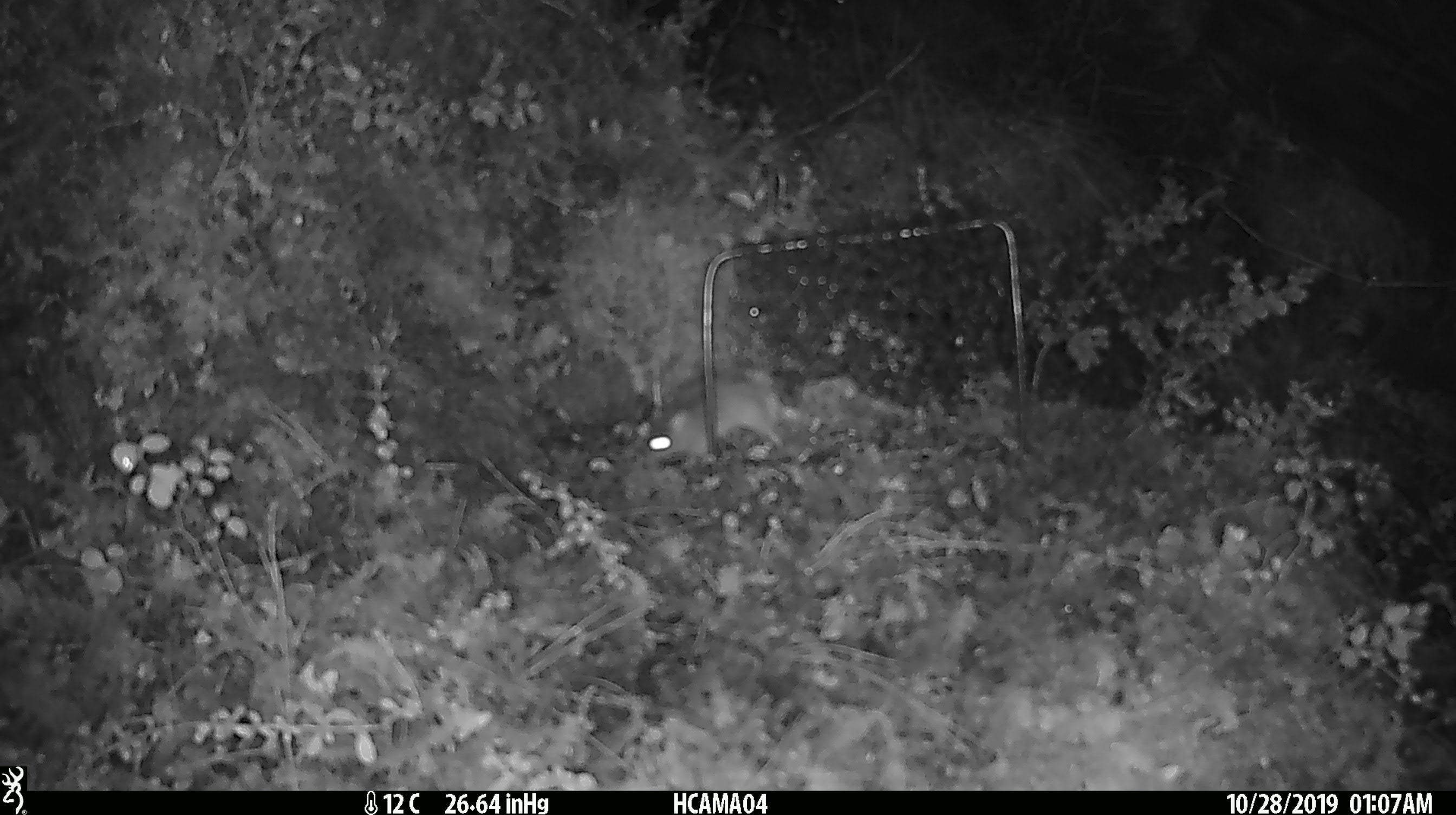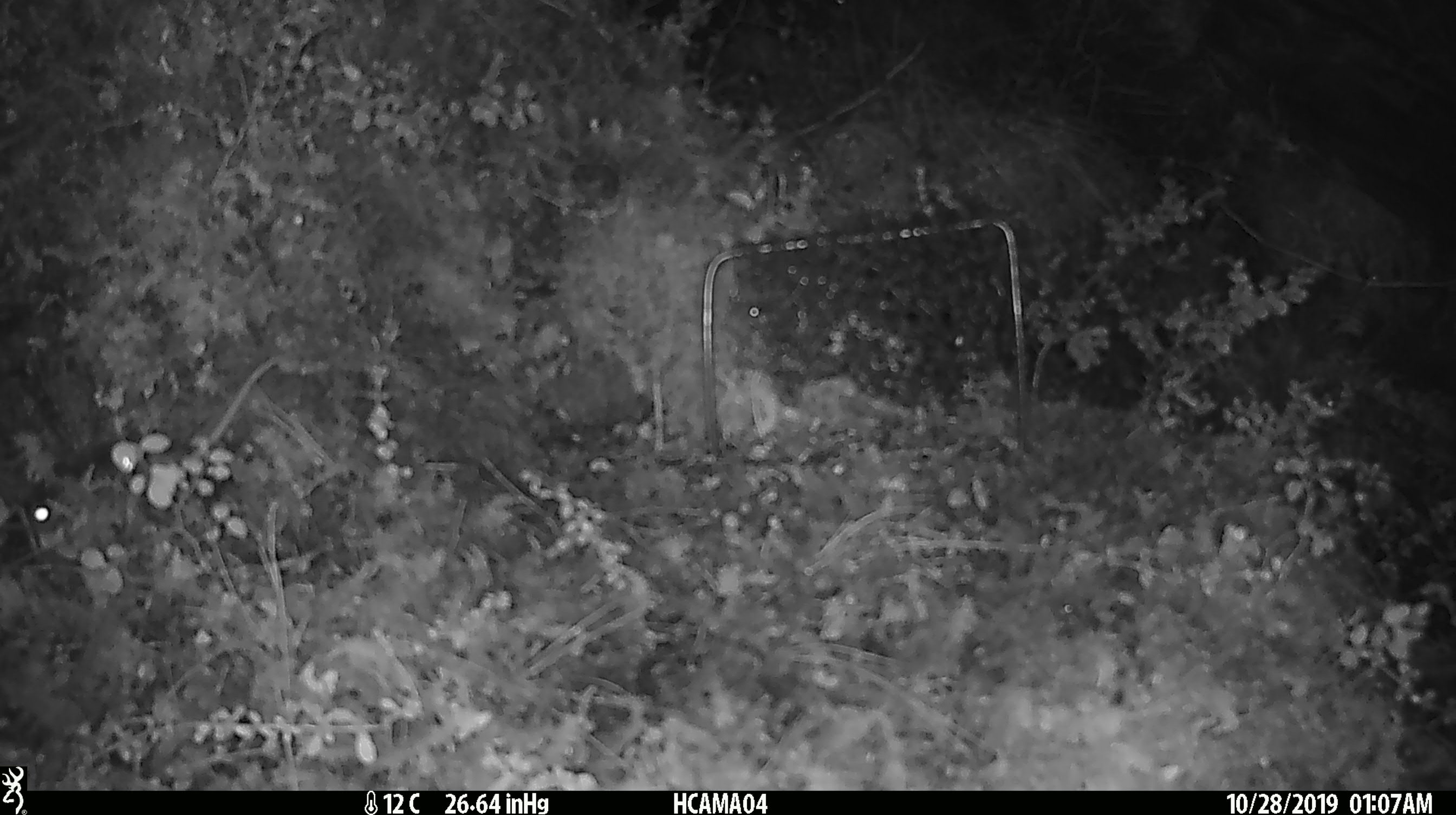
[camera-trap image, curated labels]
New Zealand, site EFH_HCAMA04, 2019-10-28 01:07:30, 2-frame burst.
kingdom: Animalia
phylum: Chordata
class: Mammalia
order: Rodentia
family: Muridae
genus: Mus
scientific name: Mus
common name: mouse